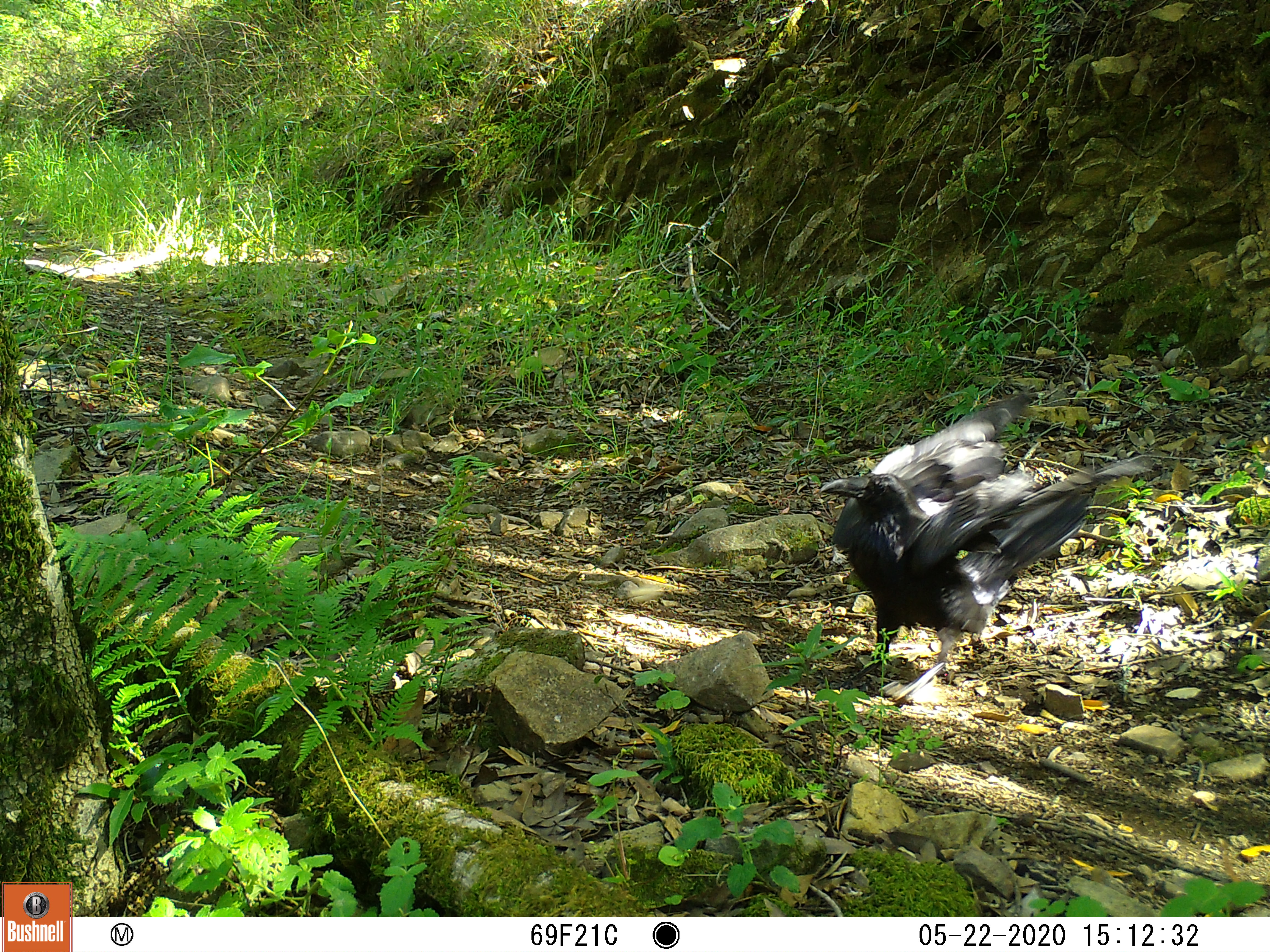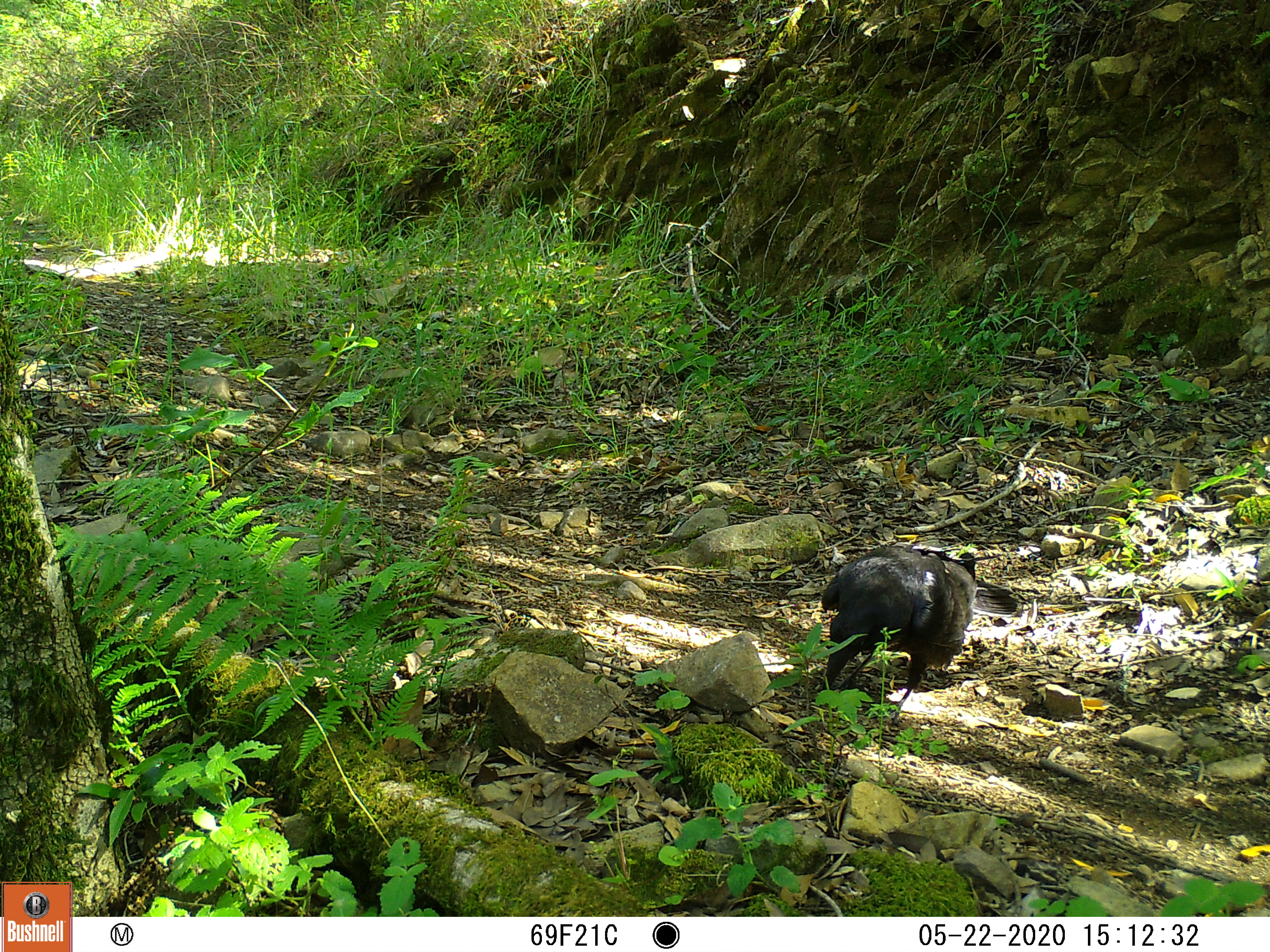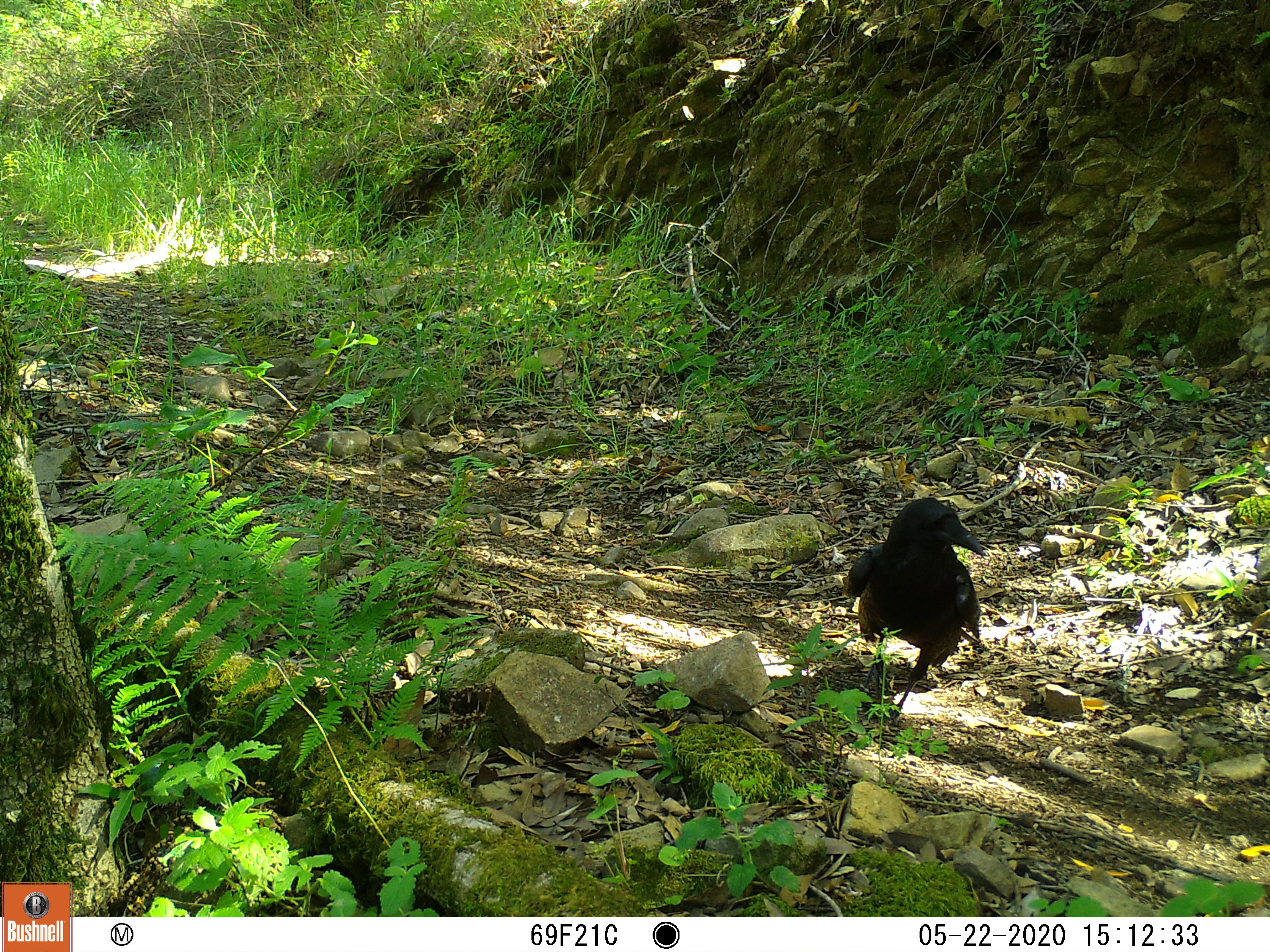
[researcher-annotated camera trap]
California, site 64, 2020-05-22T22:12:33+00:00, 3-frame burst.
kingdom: Animalia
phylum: Chordata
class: Aves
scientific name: Aves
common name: bird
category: unknown bird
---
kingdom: Animalia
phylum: Chordata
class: Aves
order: Passeriformes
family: Corvidae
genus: Corvus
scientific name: Corvus corax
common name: common raven